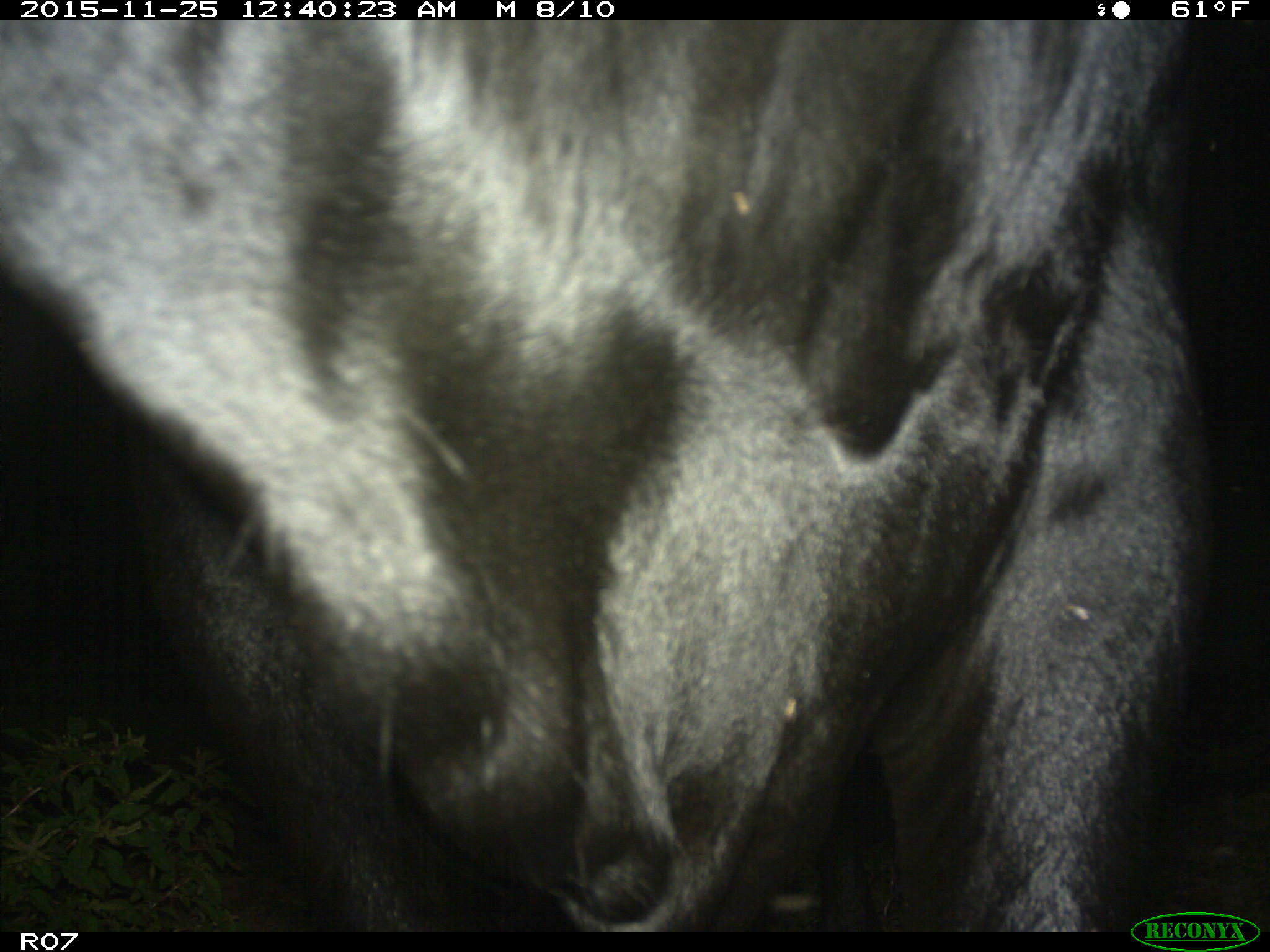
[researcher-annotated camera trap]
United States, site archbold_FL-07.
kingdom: Animalia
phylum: Chordata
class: Mammalia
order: Artiodactyla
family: Bovidae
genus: Bos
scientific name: Bos taurus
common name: domestic cow